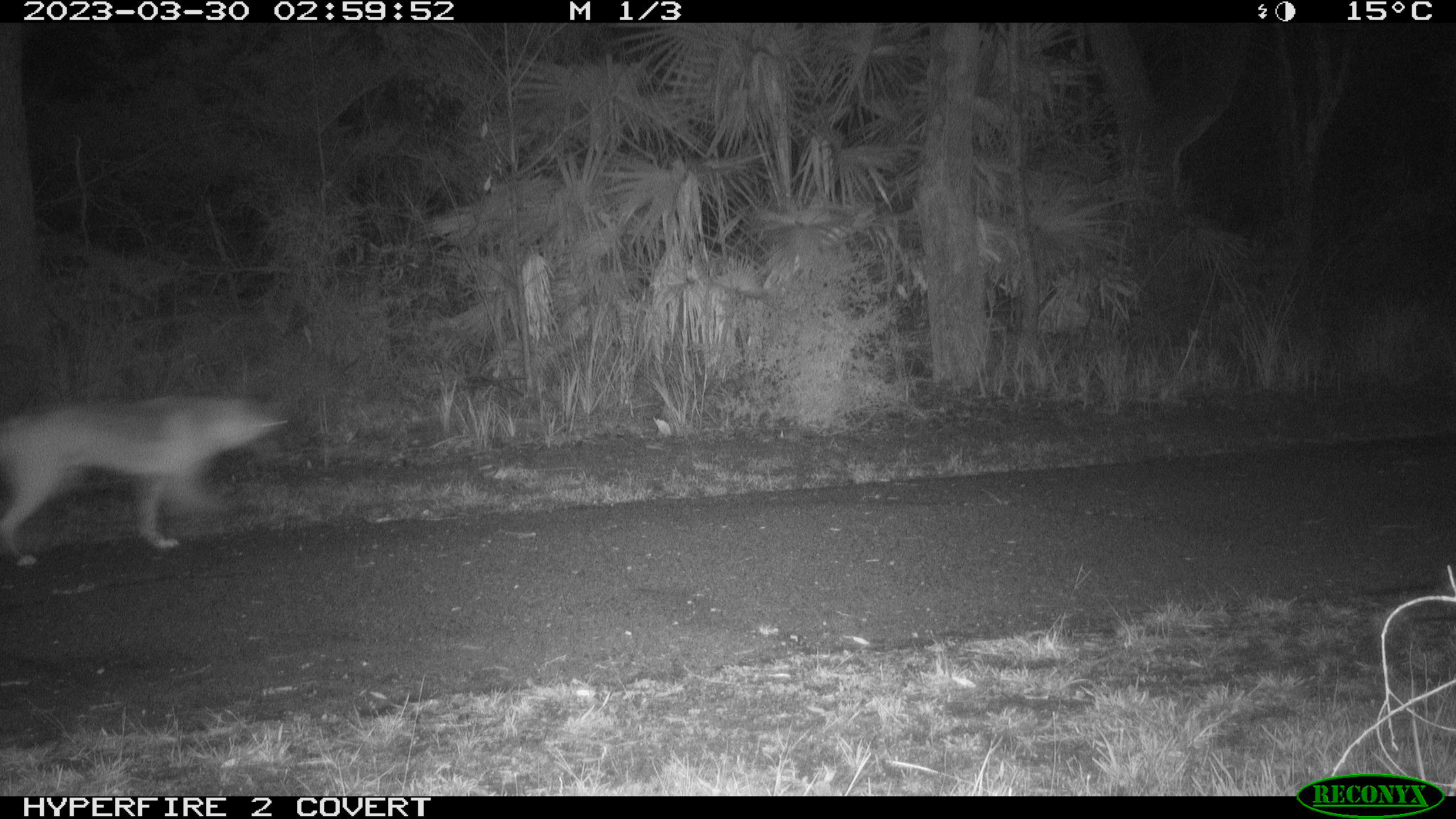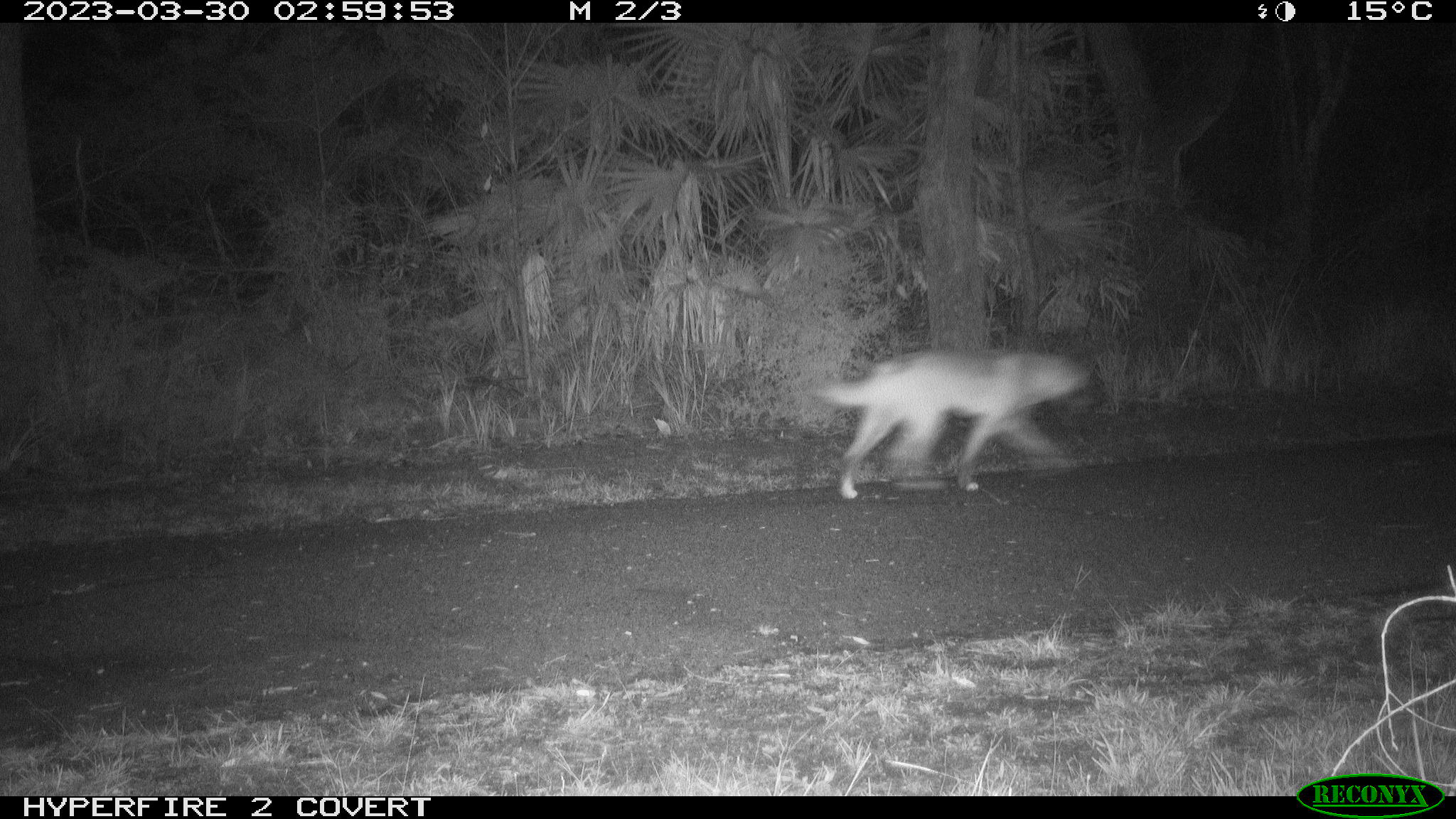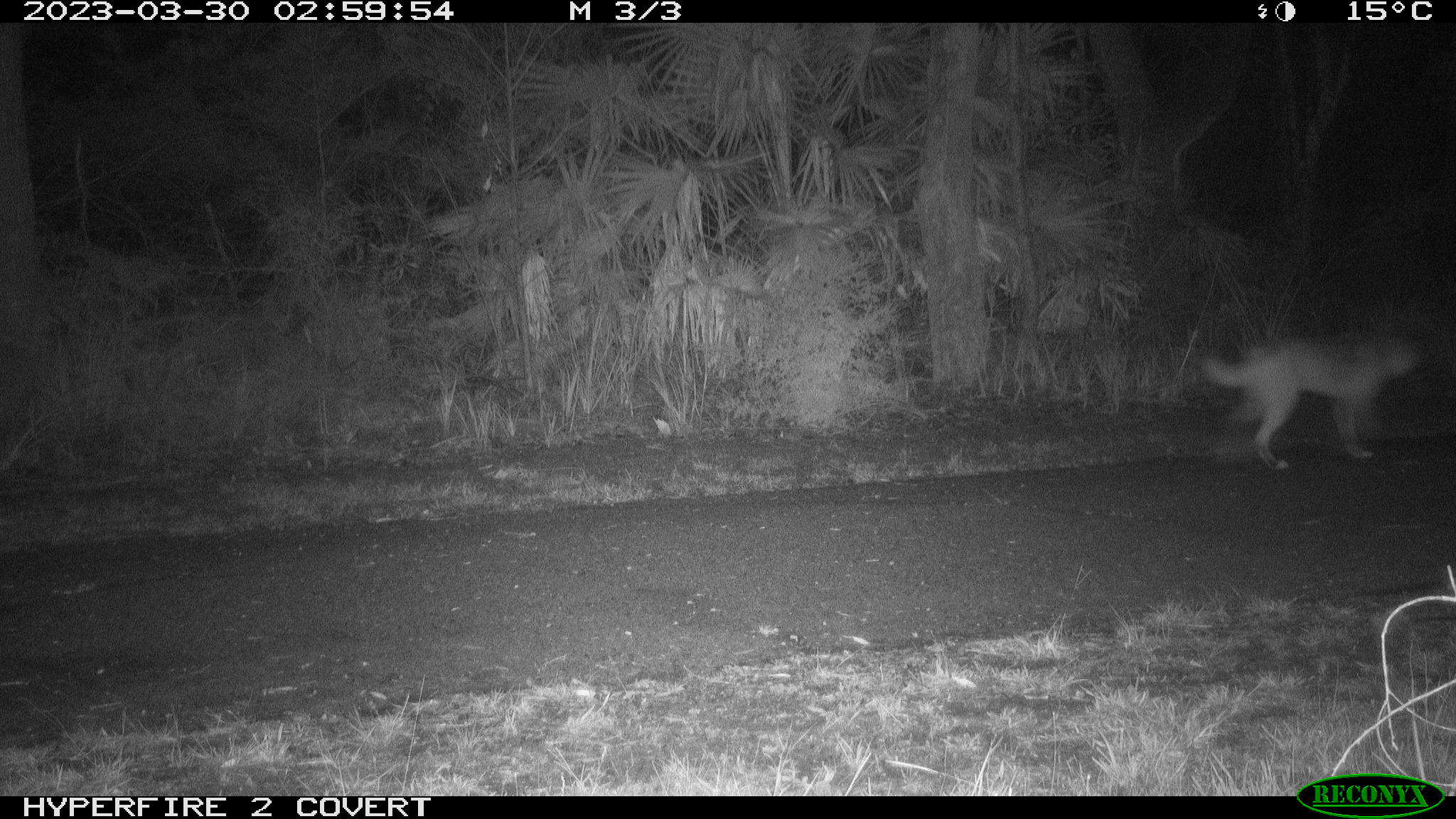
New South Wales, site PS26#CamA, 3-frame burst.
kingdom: Animalia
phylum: Chordata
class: Mammalia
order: Carnivora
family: Canidae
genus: Canis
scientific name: Canis familiaris dingo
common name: dingo